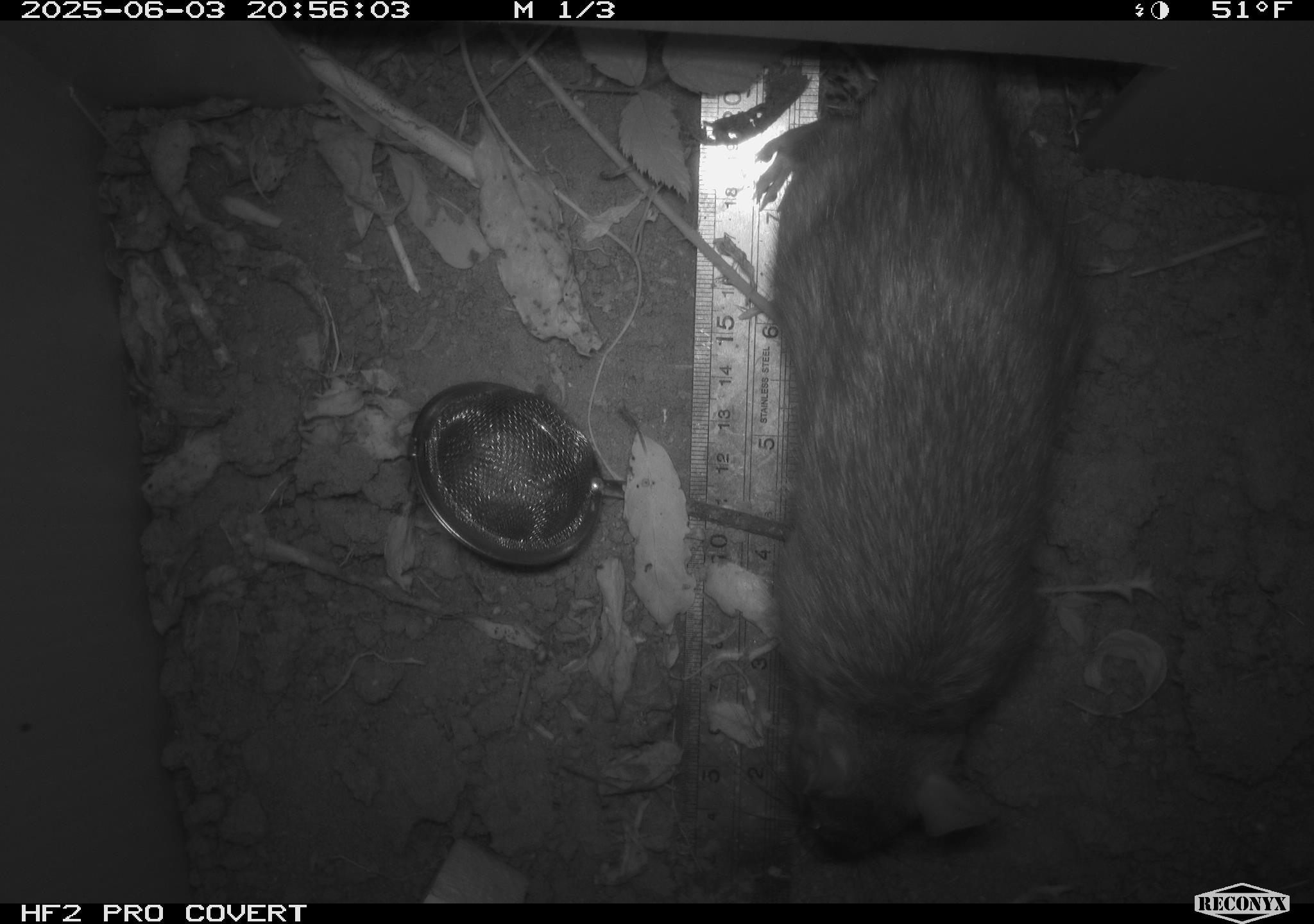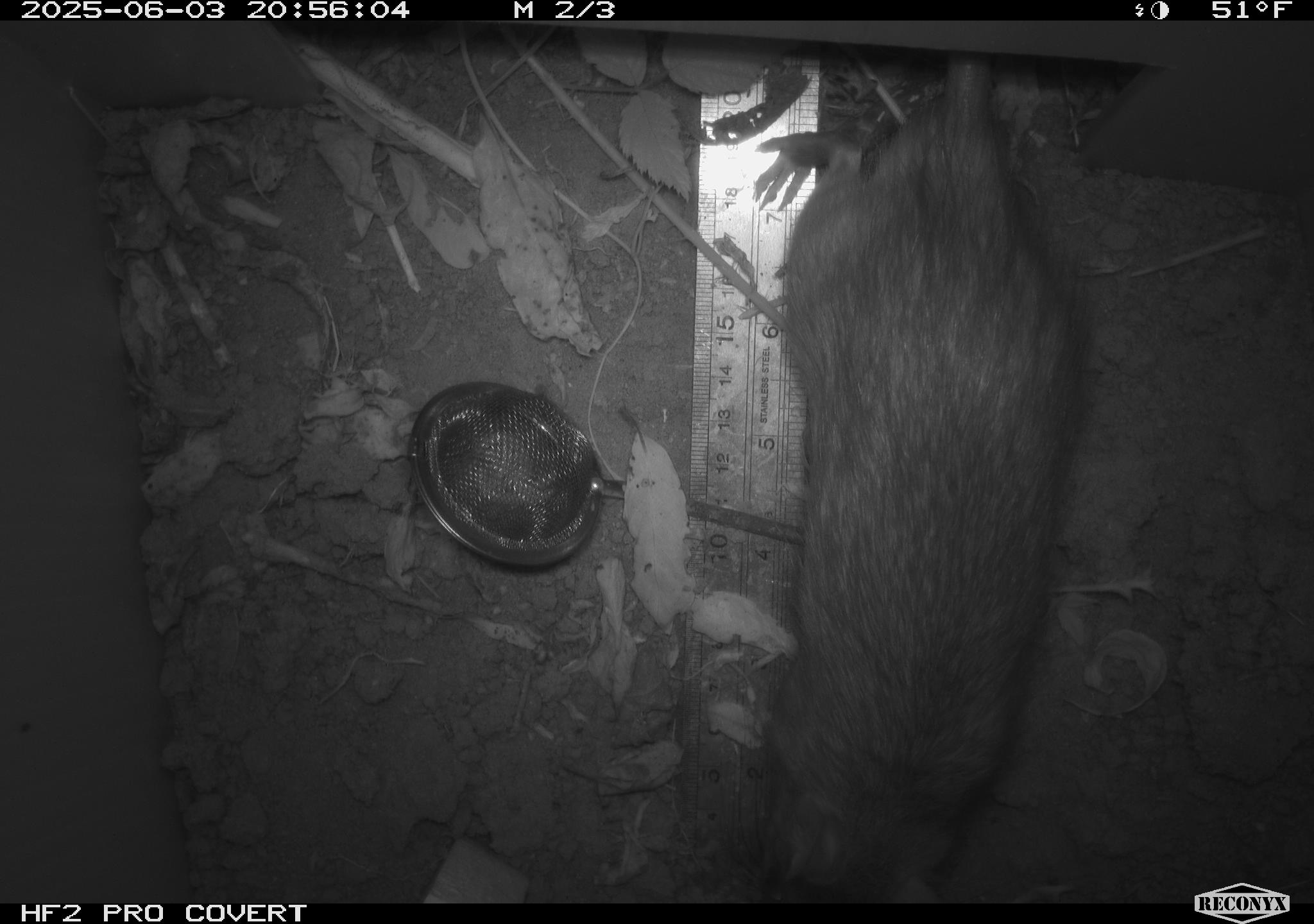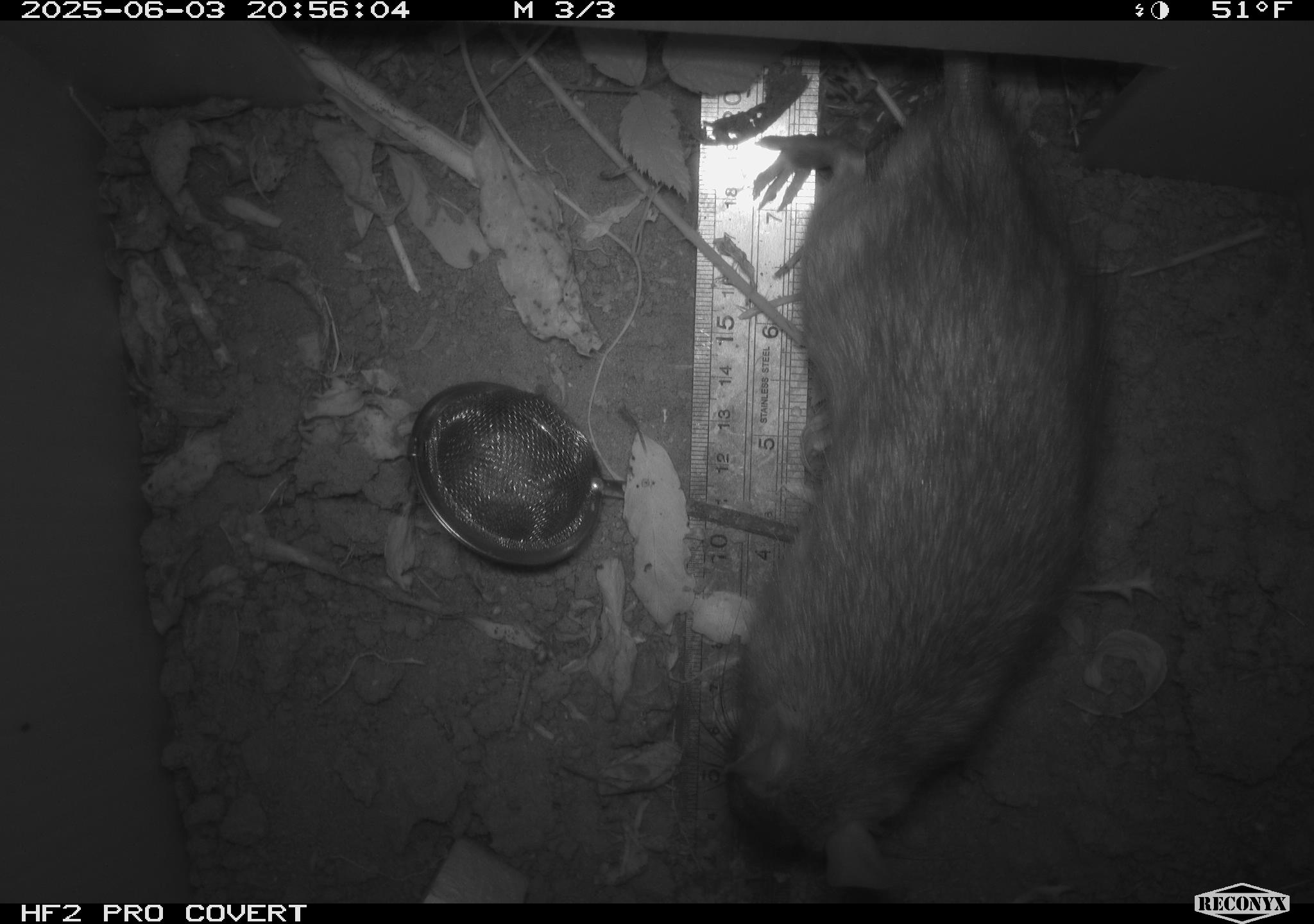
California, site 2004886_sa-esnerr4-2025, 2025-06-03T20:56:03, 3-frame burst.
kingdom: Animalia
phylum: Chordata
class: Mammalia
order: Rodentia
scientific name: Rodentia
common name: rodent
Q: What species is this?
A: Rodent (Rodentia).